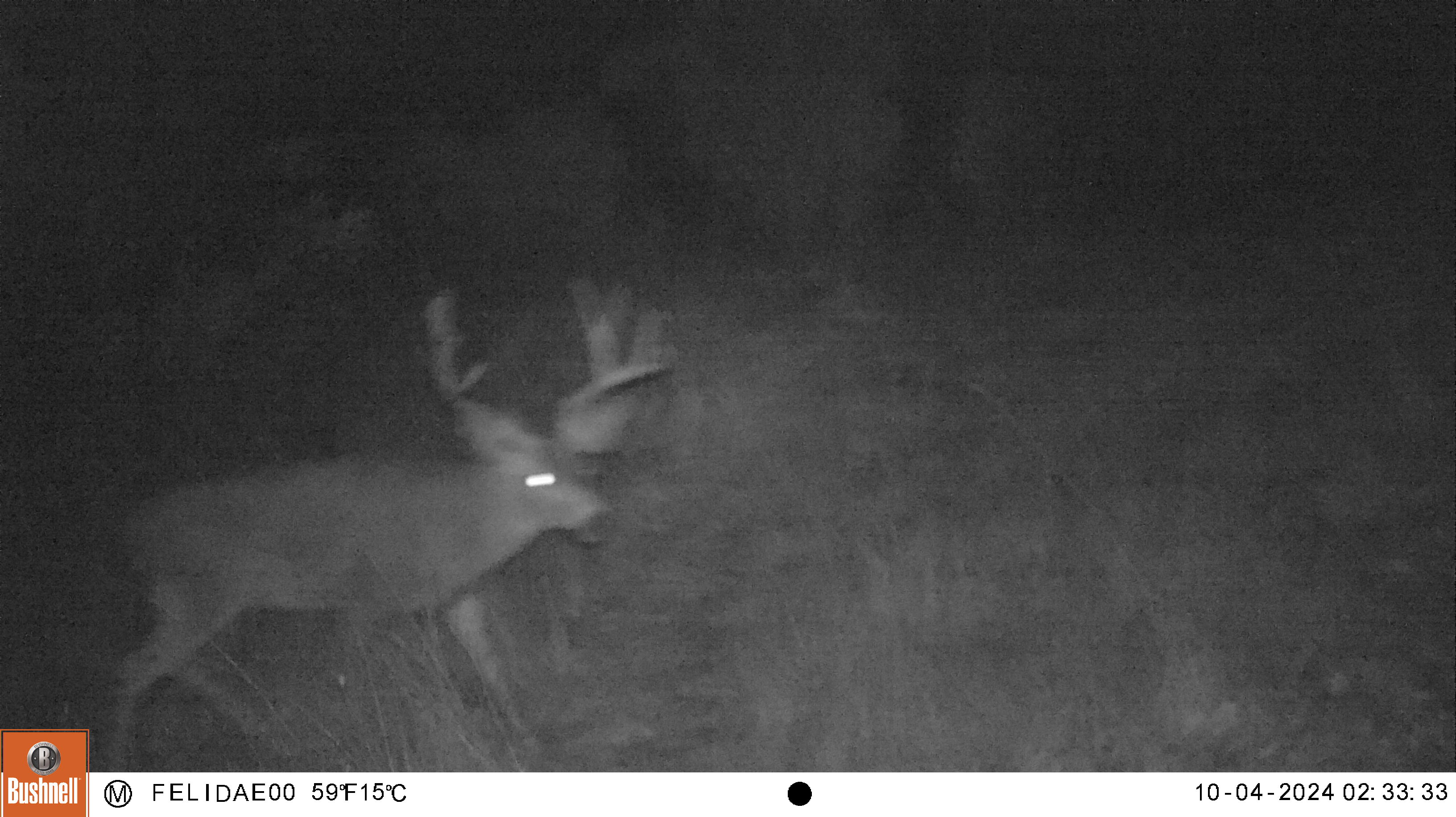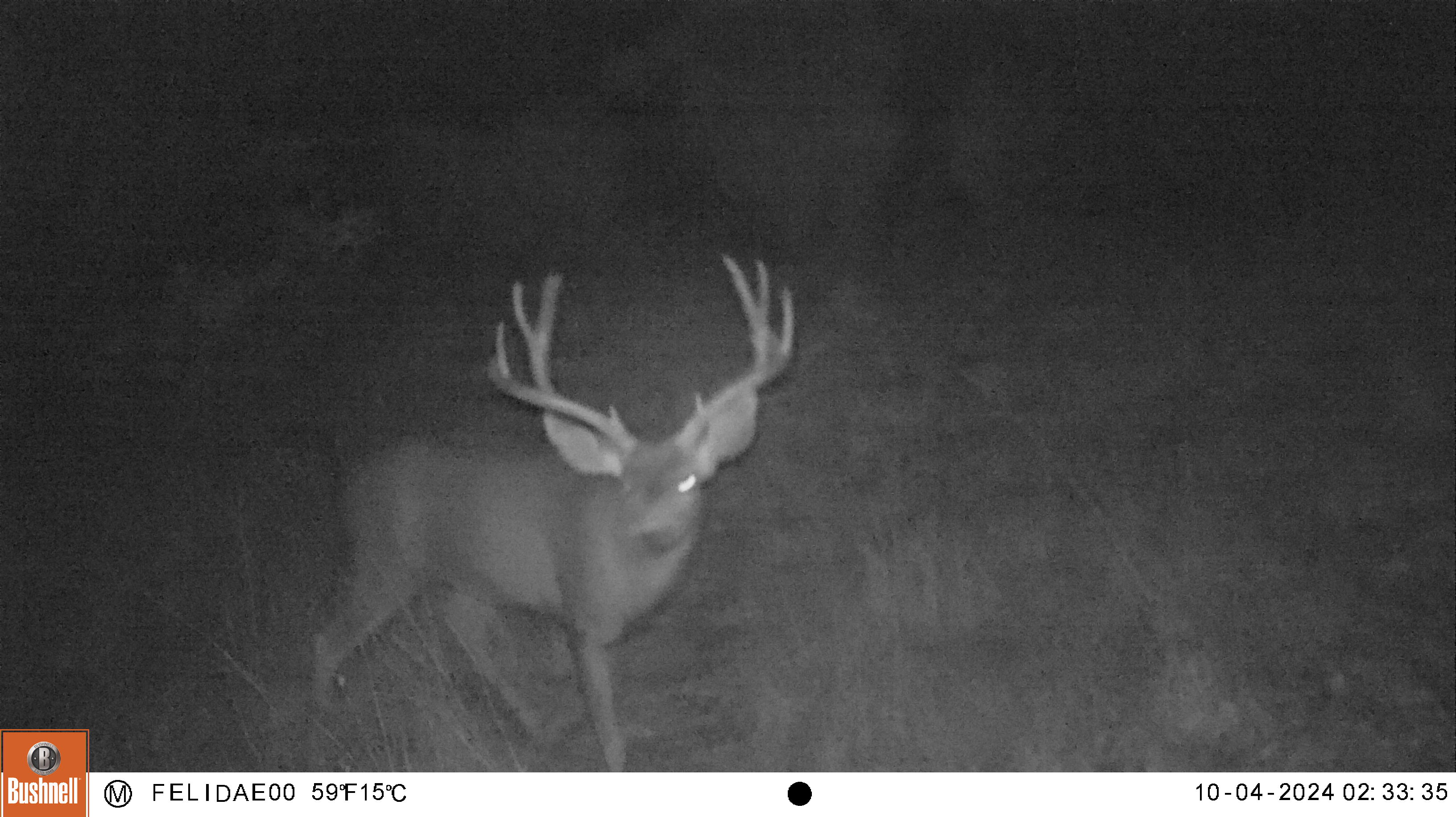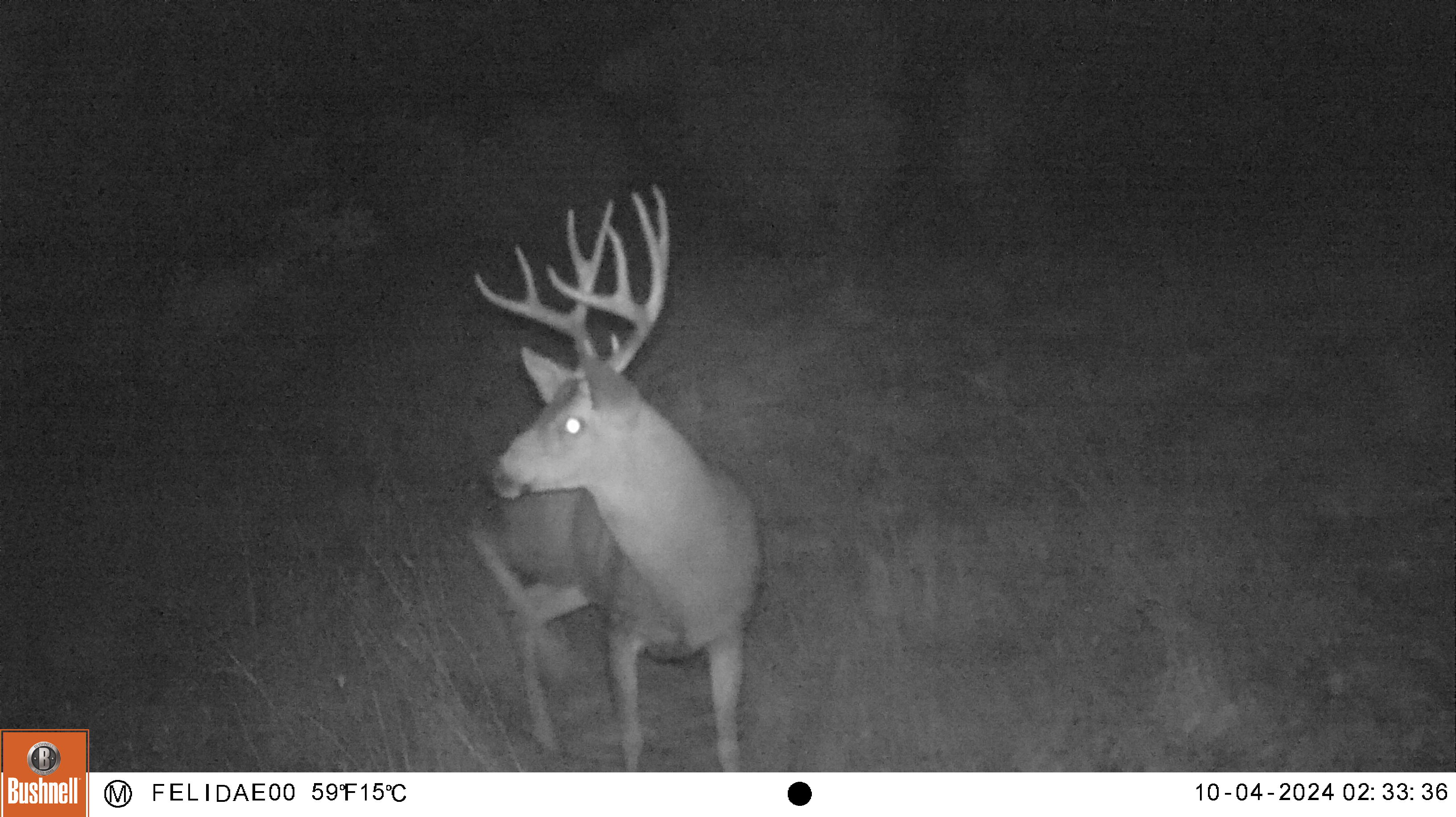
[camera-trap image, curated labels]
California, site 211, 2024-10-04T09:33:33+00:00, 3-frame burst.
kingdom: Animalia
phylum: Chordata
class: Mammalia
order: Artiodactyla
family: Cervidae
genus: Odocoileus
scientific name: Odocoileus hemionus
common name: mule deer